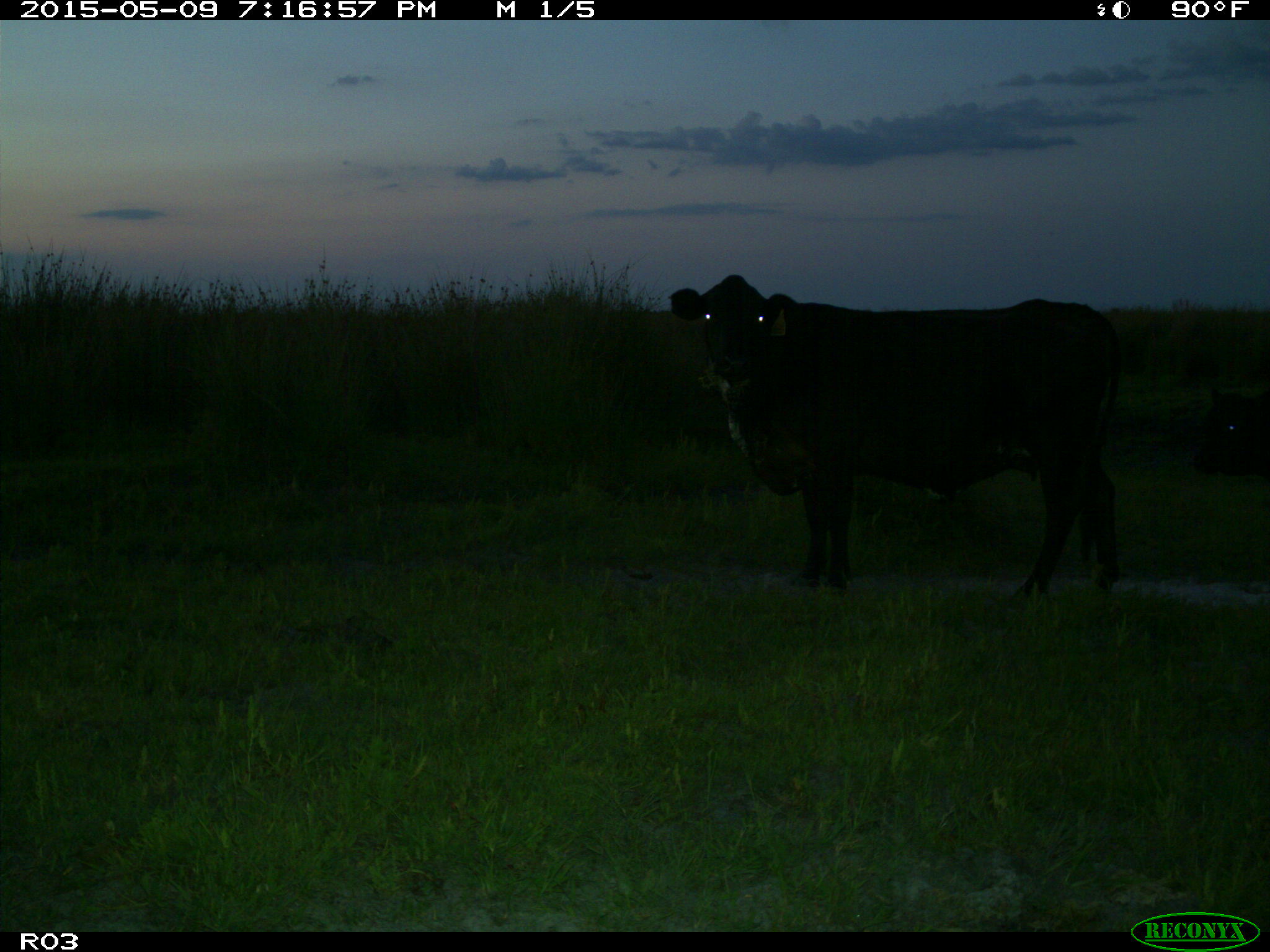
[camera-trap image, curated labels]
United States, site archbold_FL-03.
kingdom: Animalia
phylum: Chordata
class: Mammalia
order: Artiodactyla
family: Bovidae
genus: Bos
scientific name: Bos taurus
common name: domestic cow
Bos taurus (domestic cow).